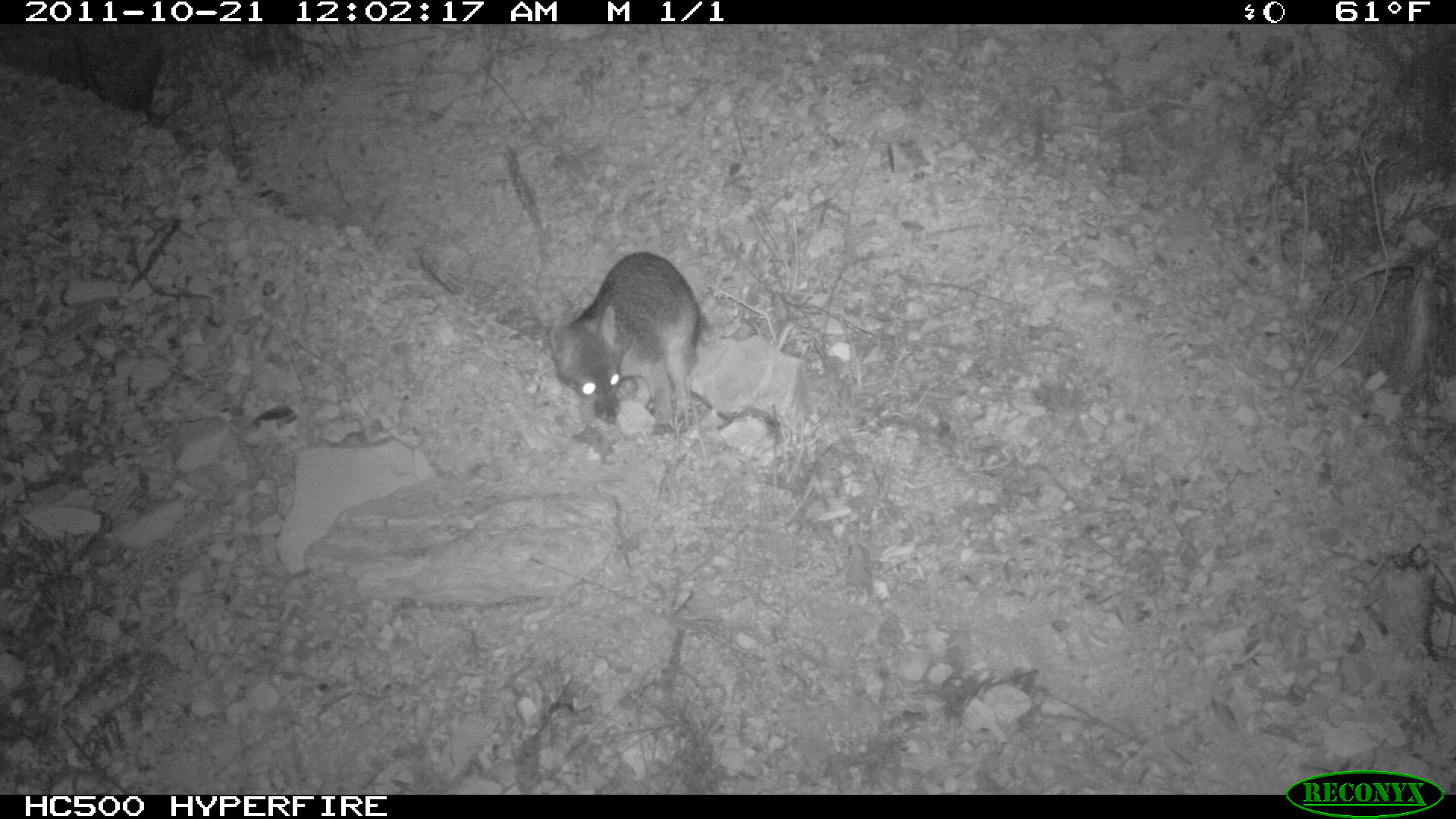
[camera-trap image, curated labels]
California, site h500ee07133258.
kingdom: Animalia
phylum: Chordata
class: Mammalia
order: Carnivora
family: Canidae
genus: Urocyon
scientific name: Urocyon littoralis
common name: island fox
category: fox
Fox (island fox) (Urocyon littoralis).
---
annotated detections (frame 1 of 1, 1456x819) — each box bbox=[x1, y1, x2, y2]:
fox: bbox=[554, 250, 700, 435]